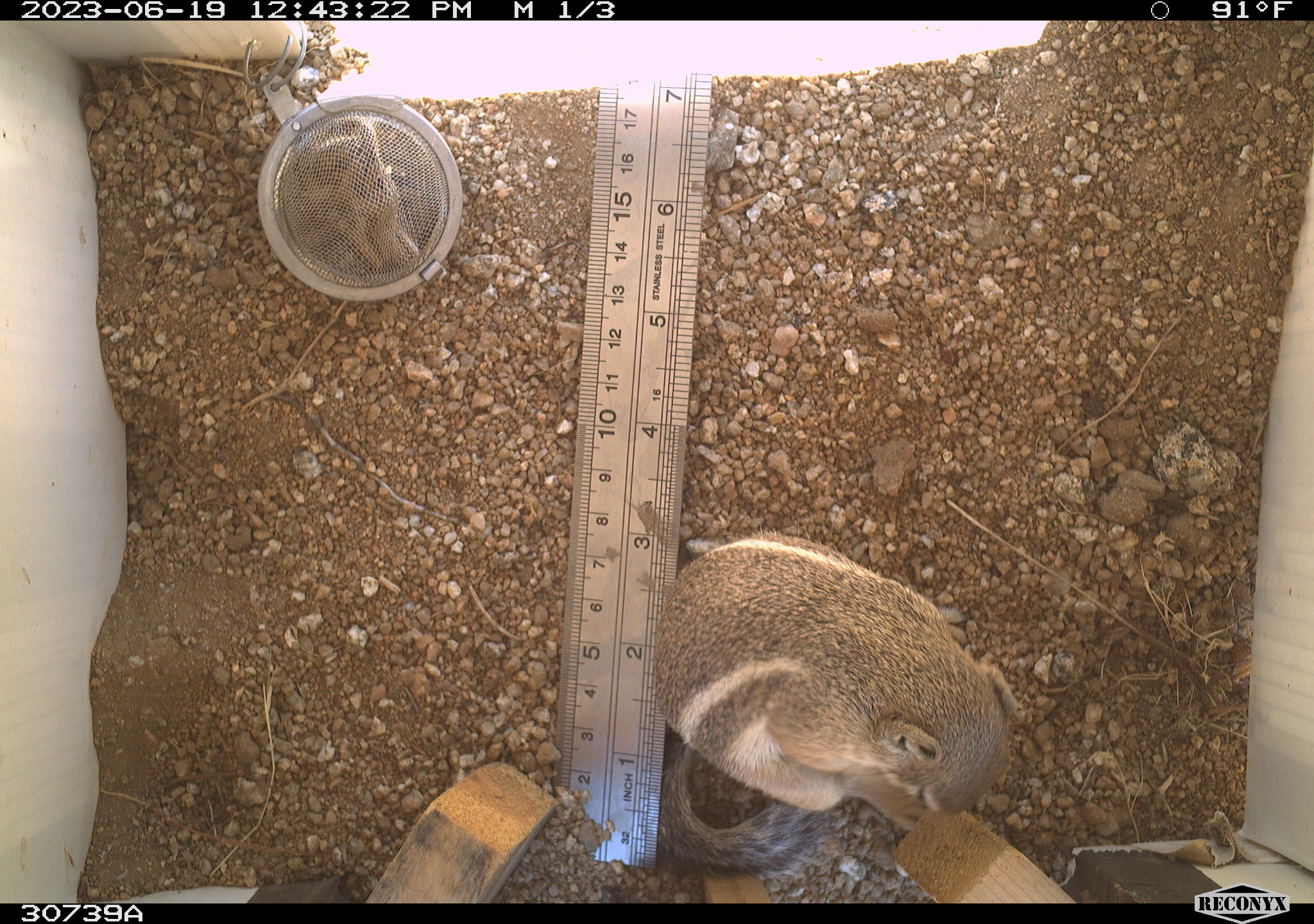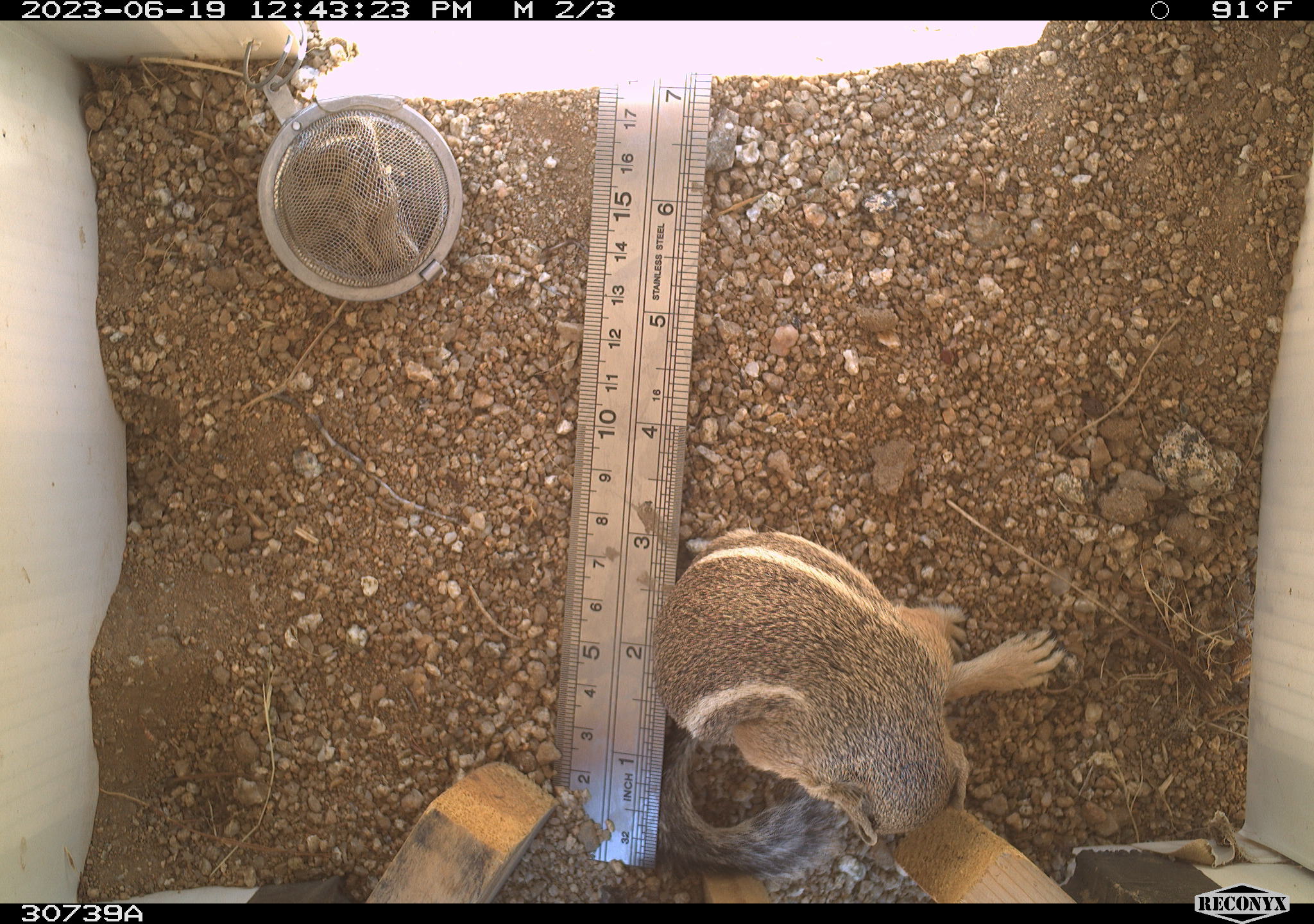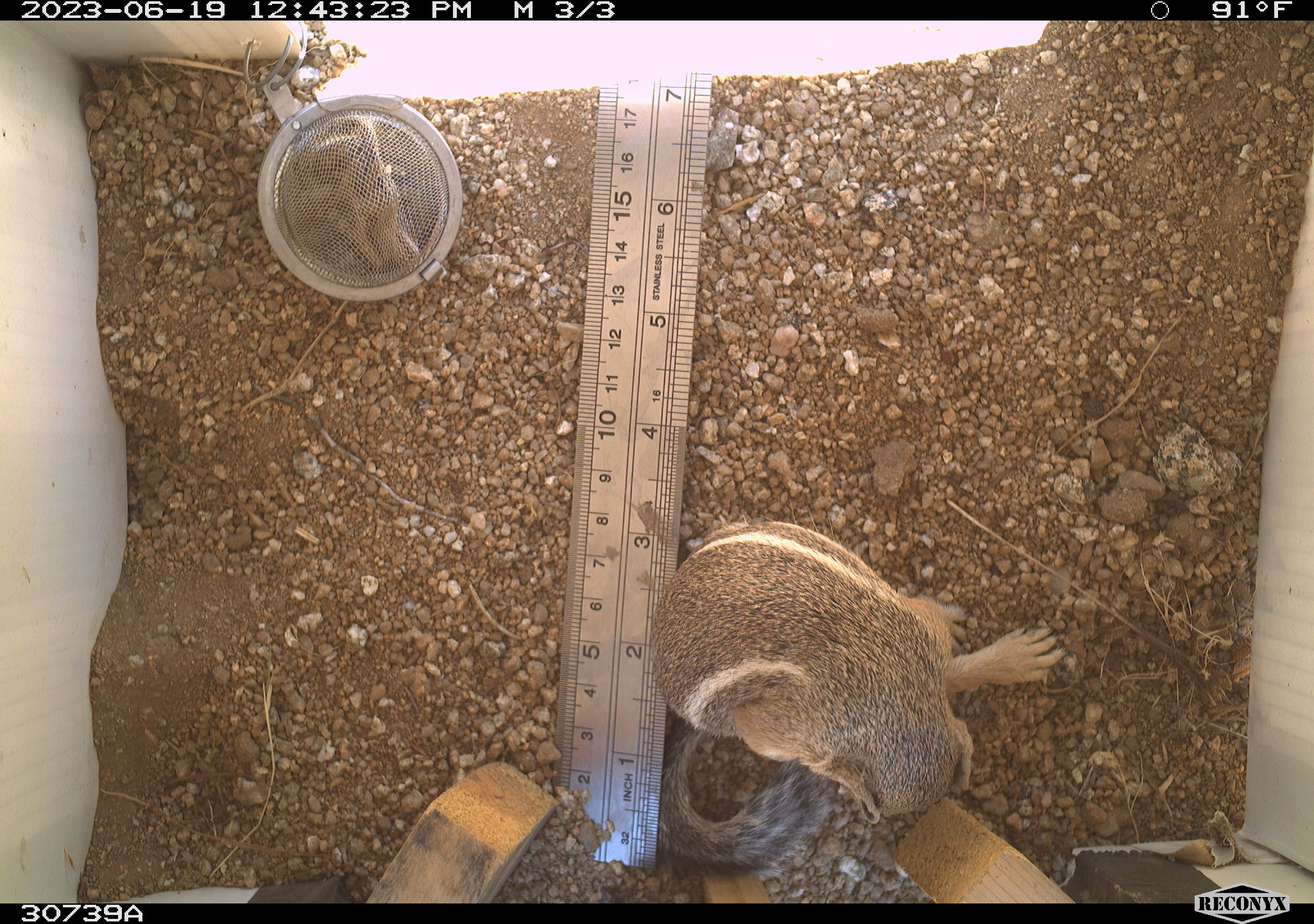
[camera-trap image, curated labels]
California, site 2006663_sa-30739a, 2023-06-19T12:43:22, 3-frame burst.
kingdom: Animalia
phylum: Chordata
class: Mammalia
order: Rodentia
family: Sciuridae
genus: Ammospermophilus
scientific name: Ammospermophilus leucurus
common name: white-tailed antelope squirrel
White-tailed antelope squirrel (Ammospermophilus leucurus).